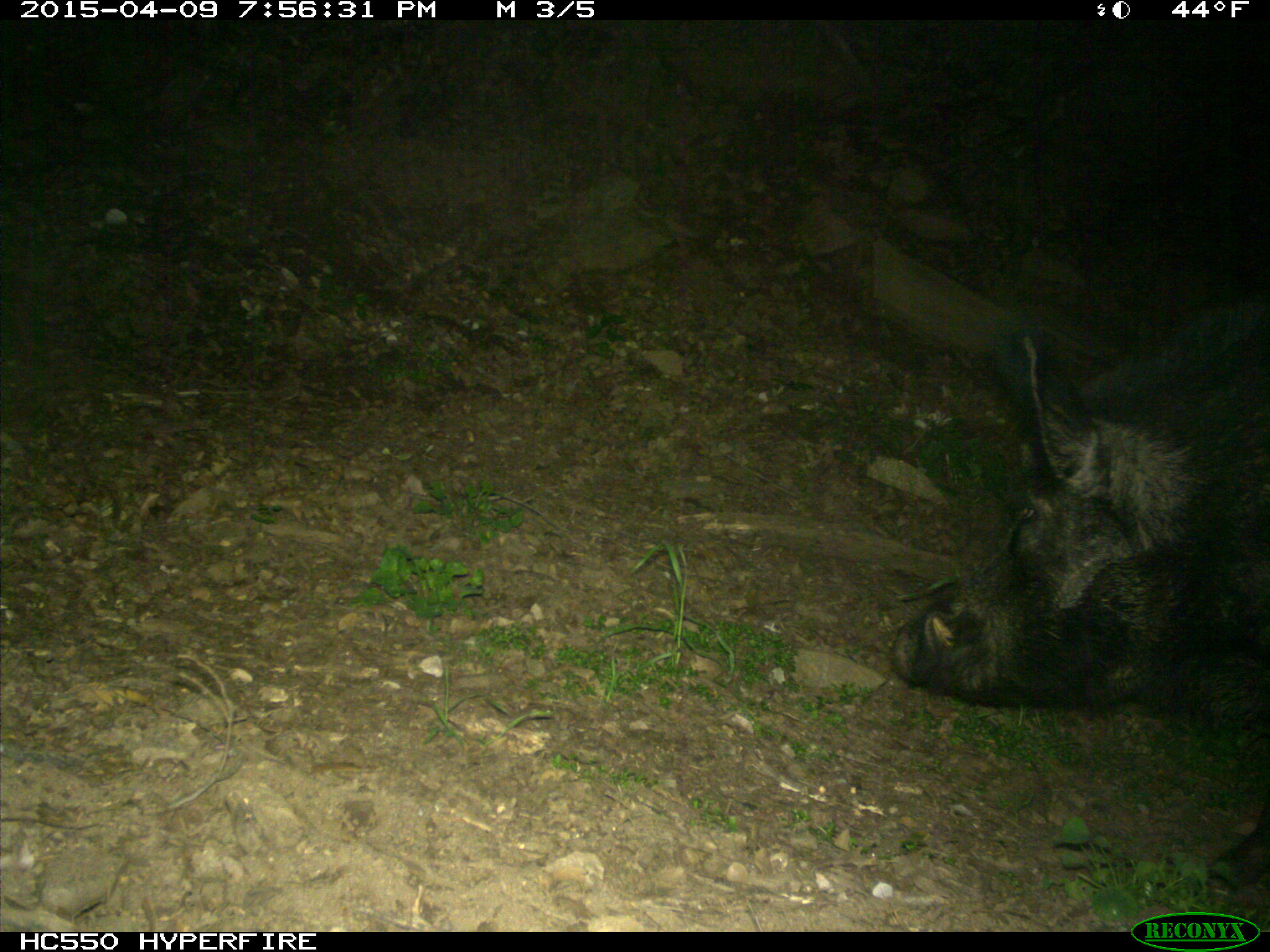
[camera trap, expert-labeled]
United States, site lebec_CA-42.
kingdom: Animalia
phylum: Chordata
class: Mammalia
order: Artiodactyla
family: Suidae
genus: Sus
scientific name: Sus scrofa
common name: wild boar